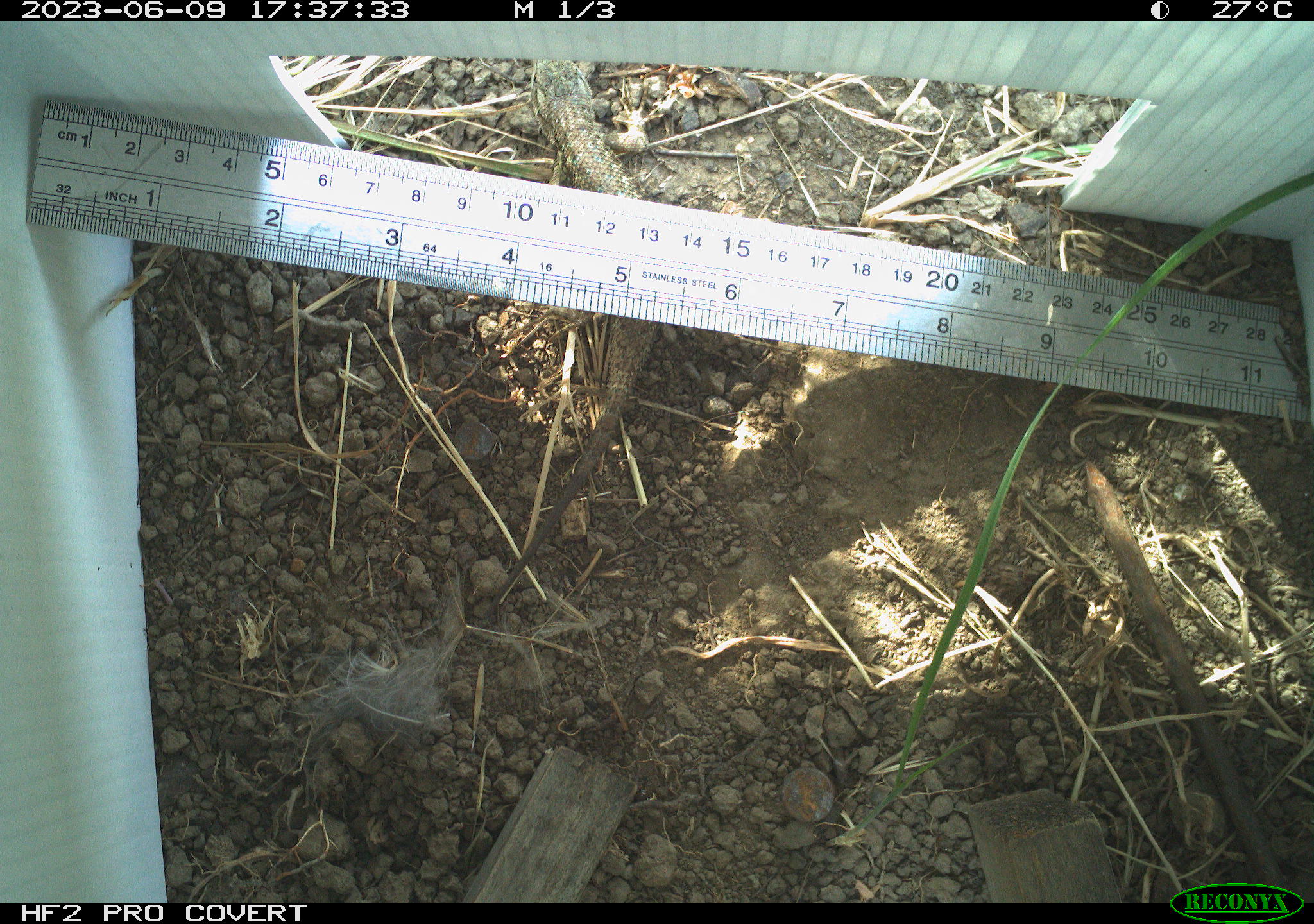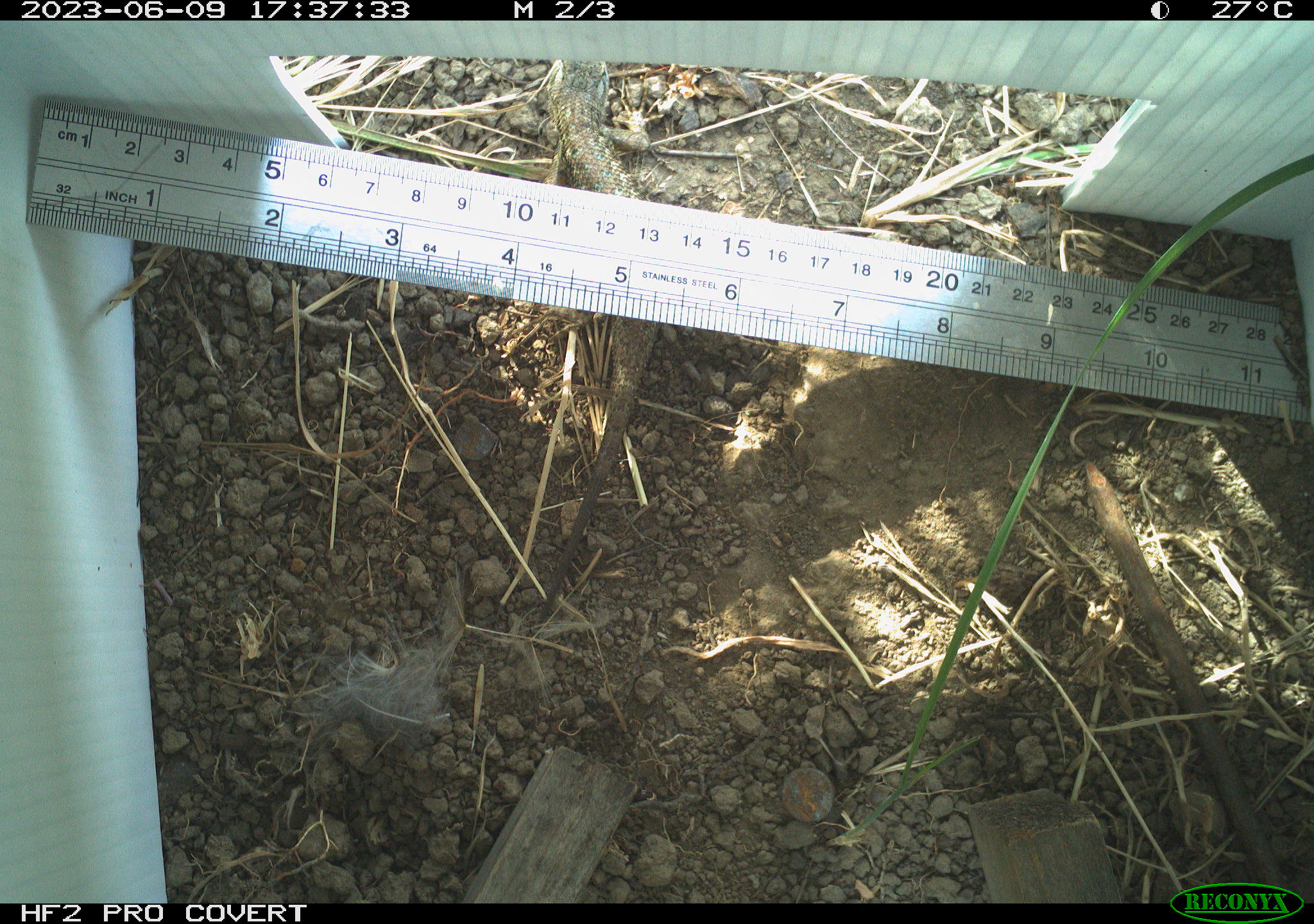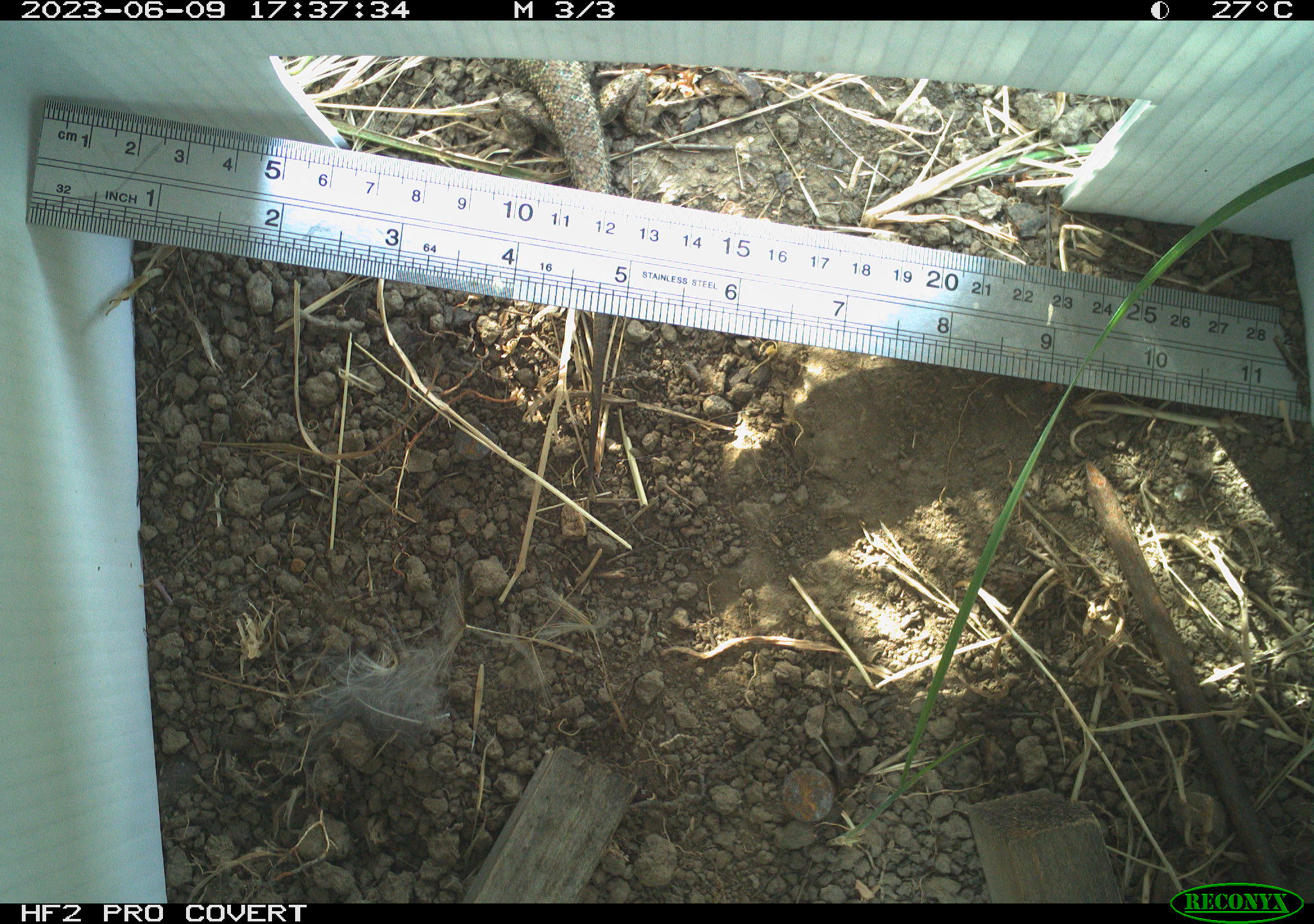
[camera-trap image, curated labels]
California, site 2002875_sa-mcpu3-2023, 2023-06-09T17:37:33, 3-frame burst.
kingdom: Animalia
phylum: Chordata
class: Reptilia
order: Squamata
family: Phrynosomatidae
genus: Sceloporus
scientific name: Sceloporus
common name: spiny lizards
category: sceloporus species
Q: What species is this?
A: Sceloporus species (spiny lizards) (Sceloporus).